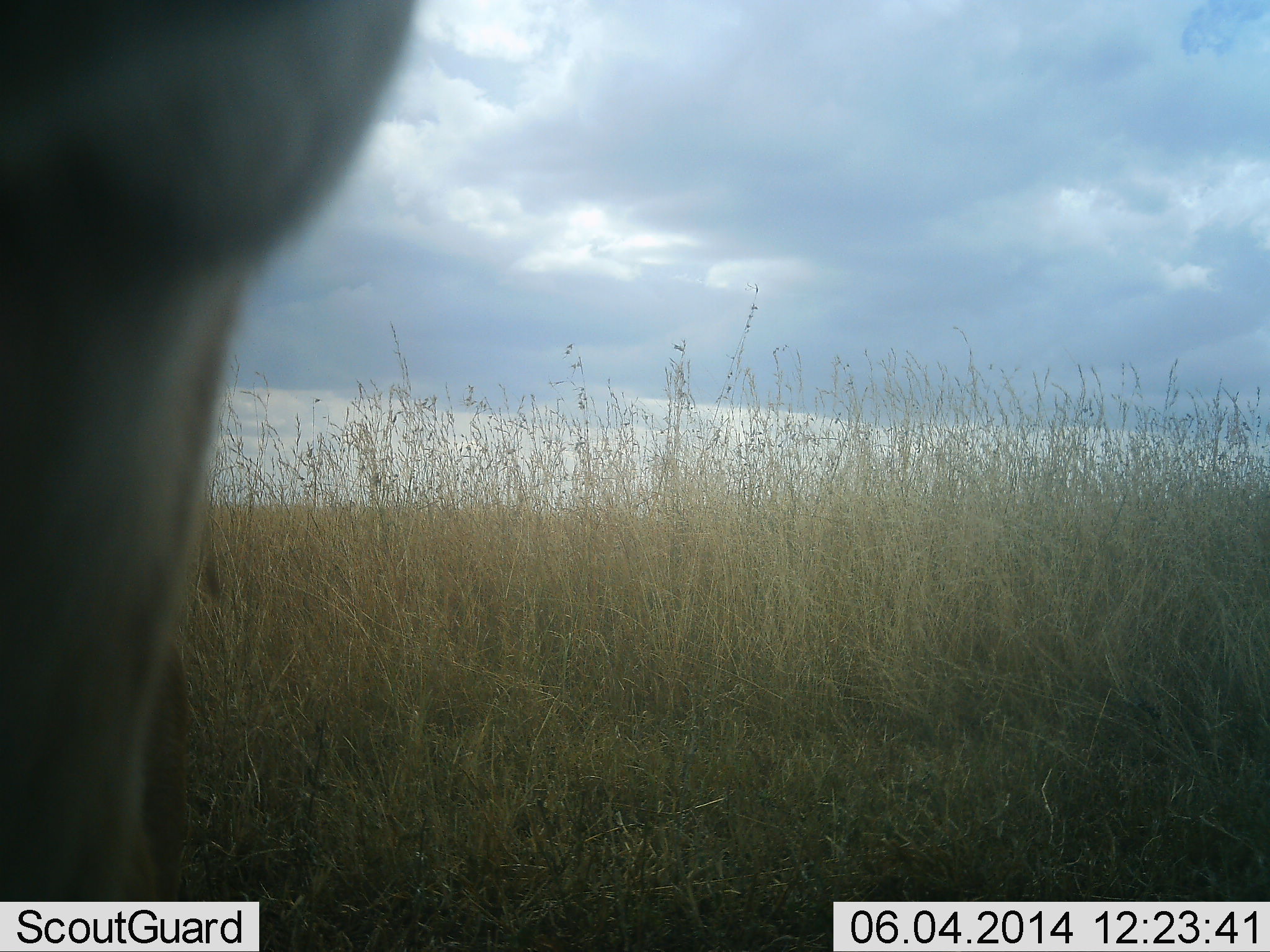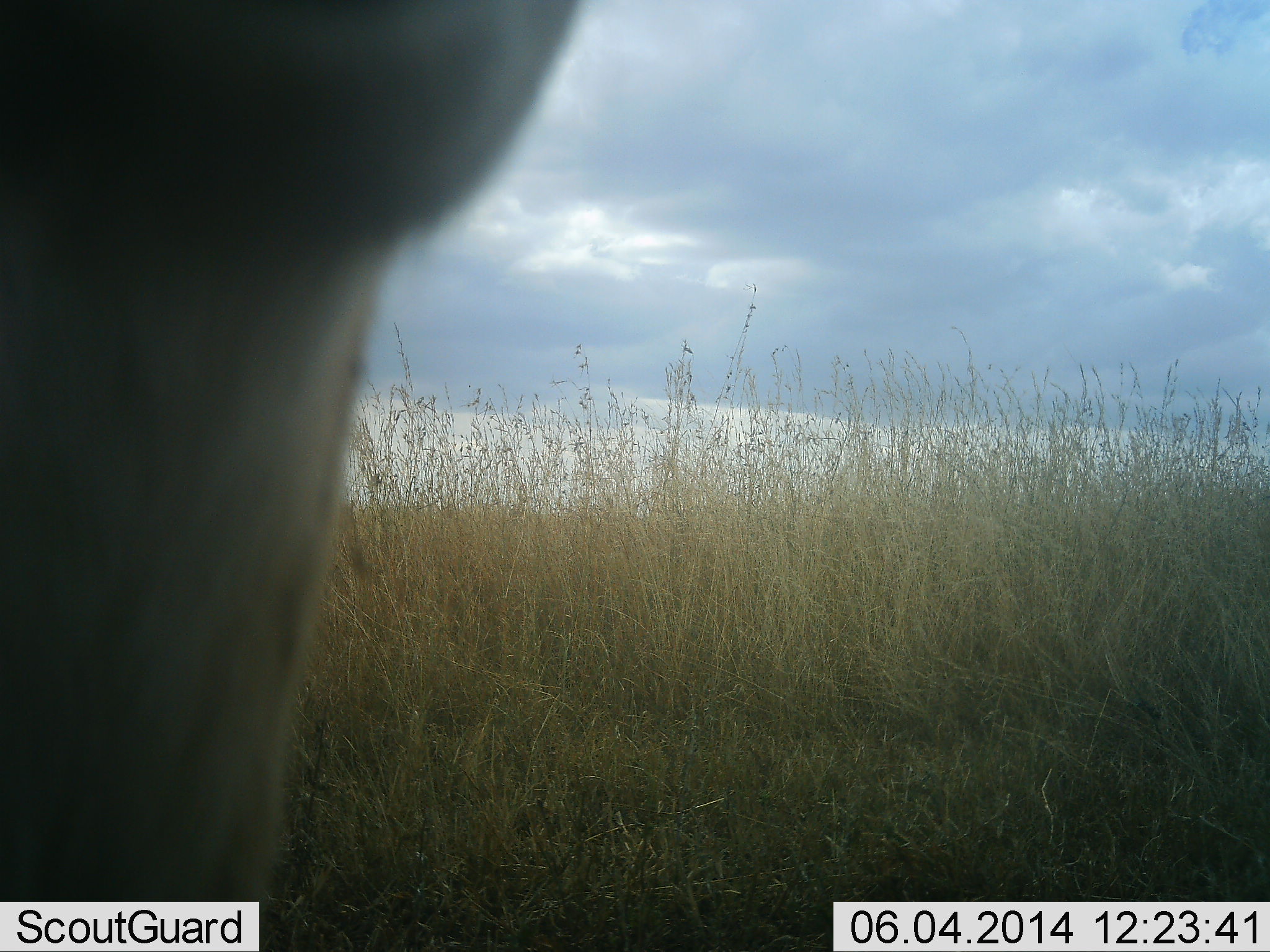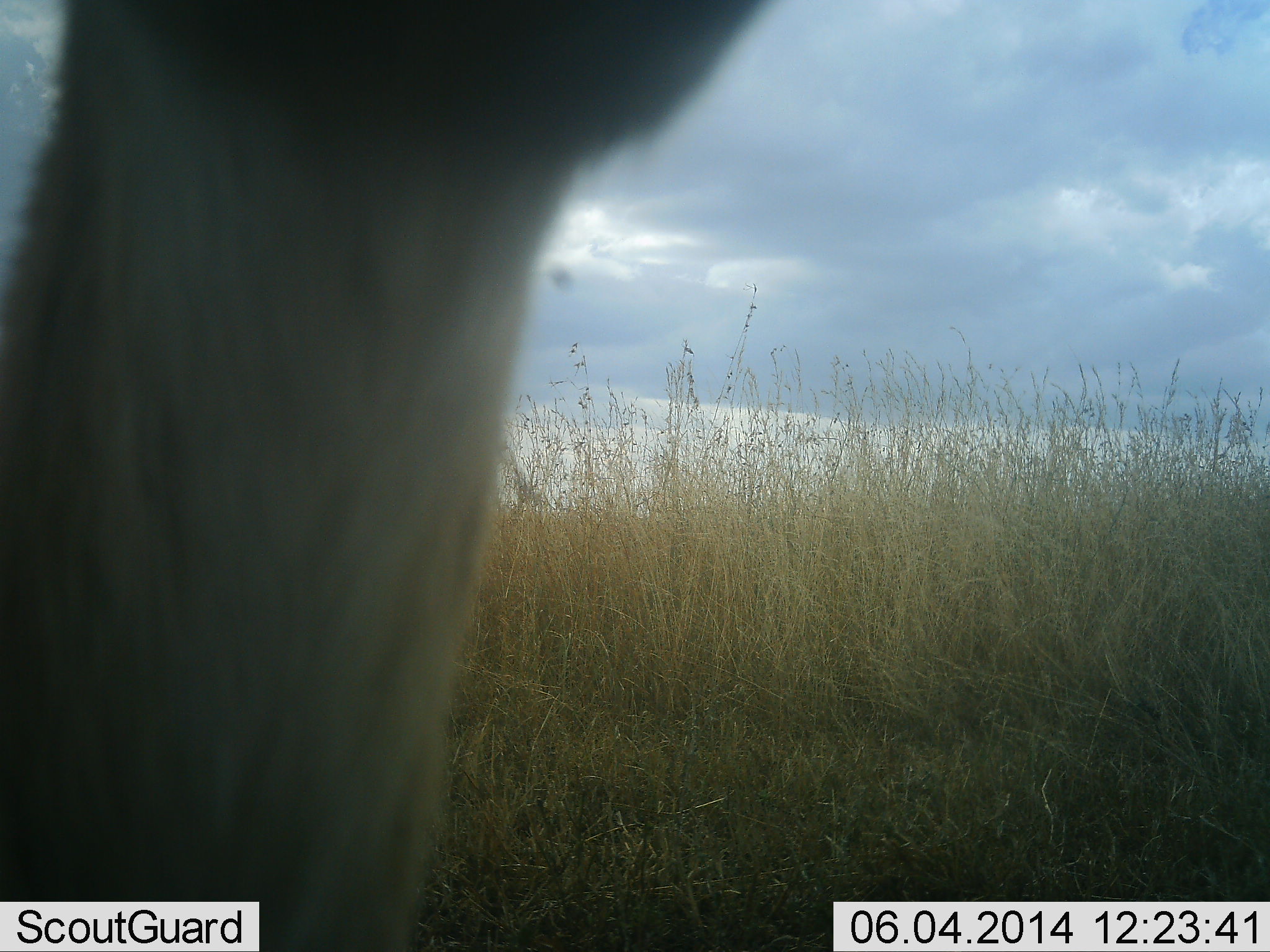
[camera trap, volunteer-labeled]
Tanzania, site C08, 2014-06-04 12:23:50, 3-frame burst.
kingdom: Animalia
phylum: Chordata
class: Mammalia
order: Artiodactyla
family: Bovidae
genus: Eudorcas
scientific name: Eudorcas thomsonii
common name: thomson's gazelle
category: gazellethomsons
Gazellethomsons (thomson's gazelle) (Eudorcas thomsonii), count 1. Behavior (volunteer vote fractions): standing 89%, resting 0%, moving 0%, interacting 11%. Young present (vote fraction): 0%. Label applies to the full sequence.